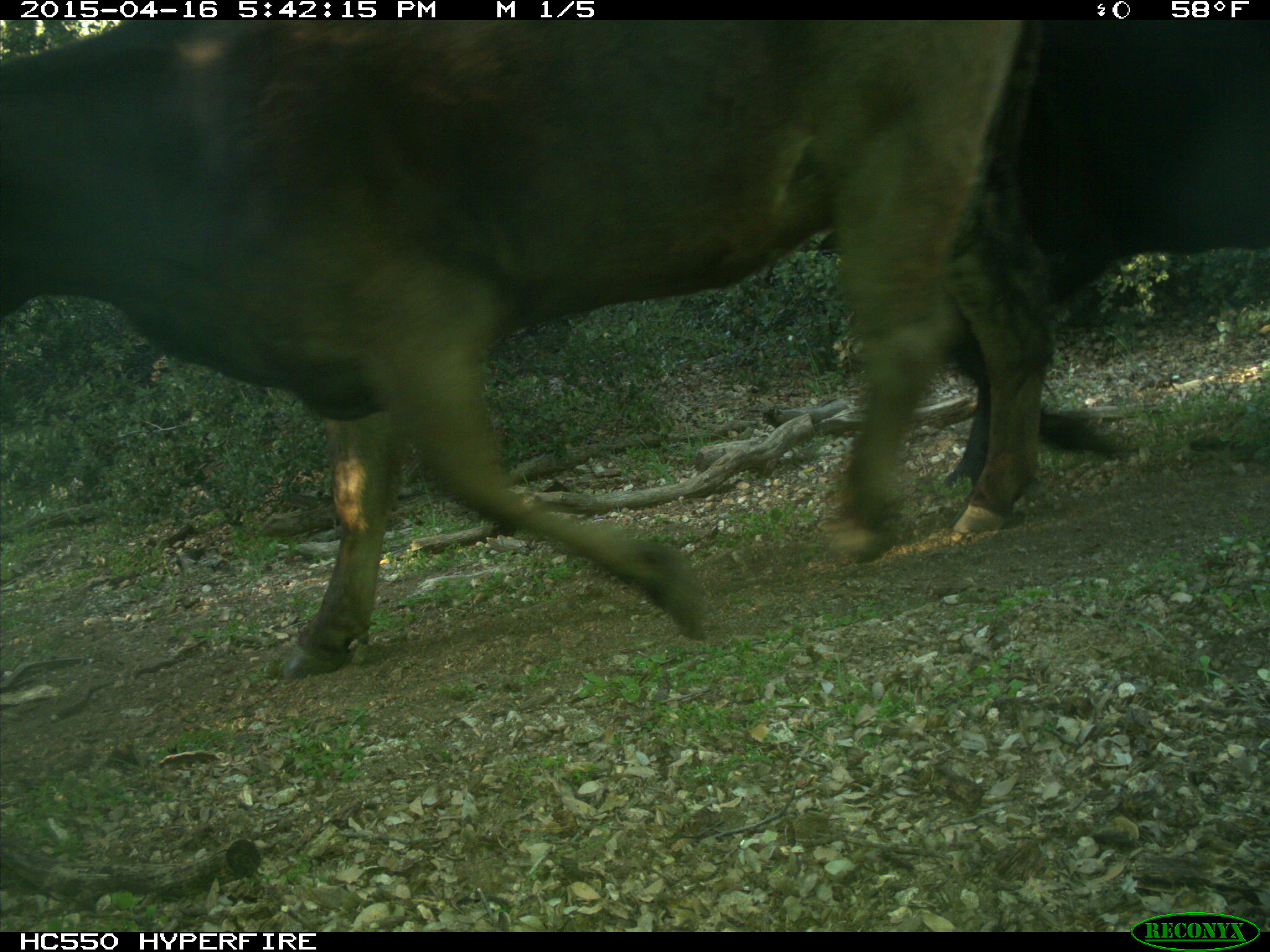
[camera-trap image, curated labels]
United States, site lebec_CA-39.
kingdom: Animalia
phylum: Chordata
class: Mammalia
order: Artiodactyla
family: Bovidae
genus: Bos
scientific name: Bos taurus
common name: domestic cow